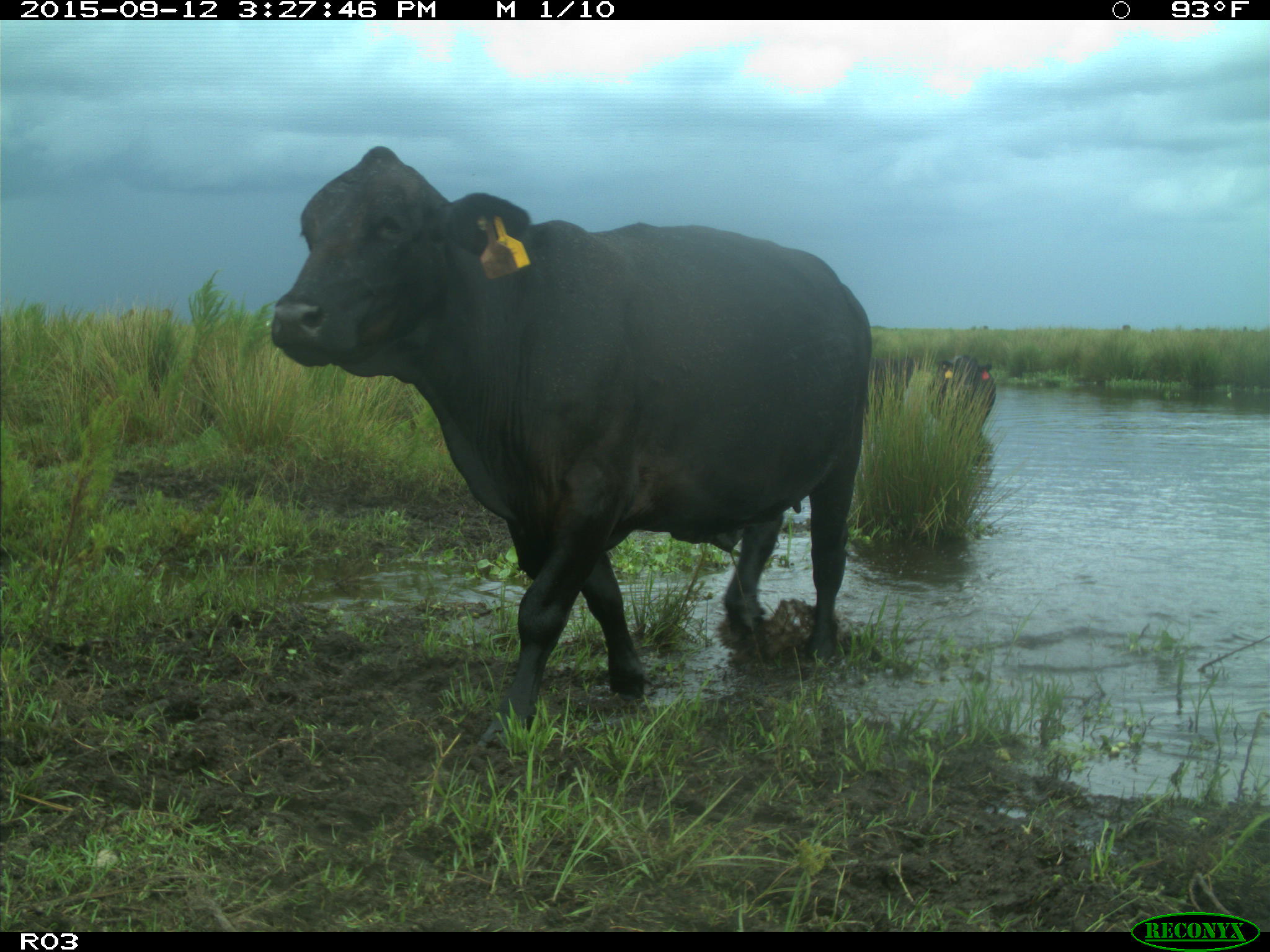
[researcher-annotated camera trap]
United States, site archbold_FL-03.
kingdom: Animalia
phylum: Chordata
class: Mammalia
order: Artiodactyla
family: Bovidae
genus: Bos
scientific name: Bos taurus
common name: domestic cow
Bos taurus (domestic cow).